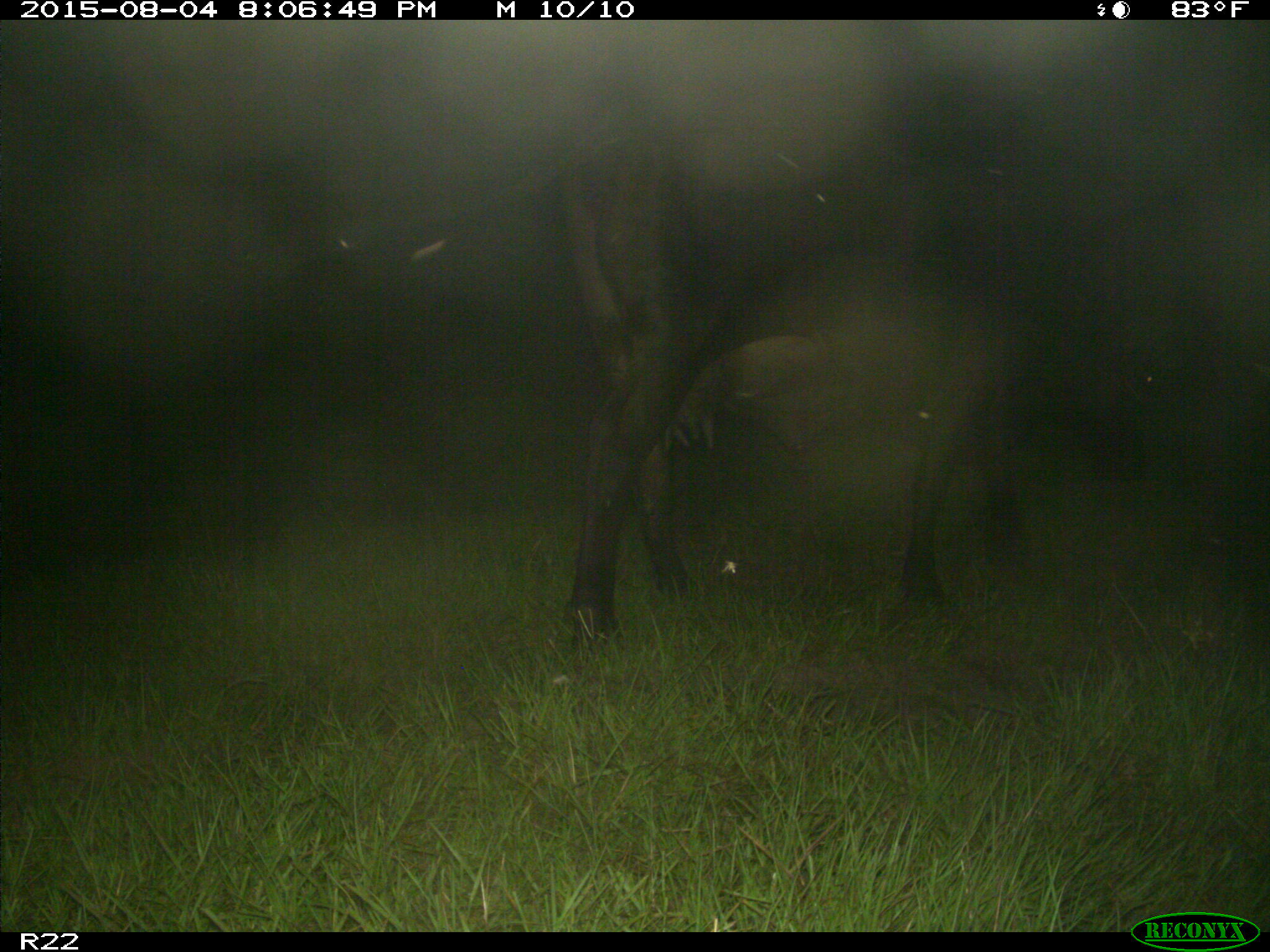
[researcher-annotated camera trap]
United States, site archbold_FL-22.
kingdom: Animalia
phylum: Chordata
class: Mammalia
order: Artiodactyla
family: Bovidae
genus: Bos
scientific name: Bos taurus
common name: domestic cow